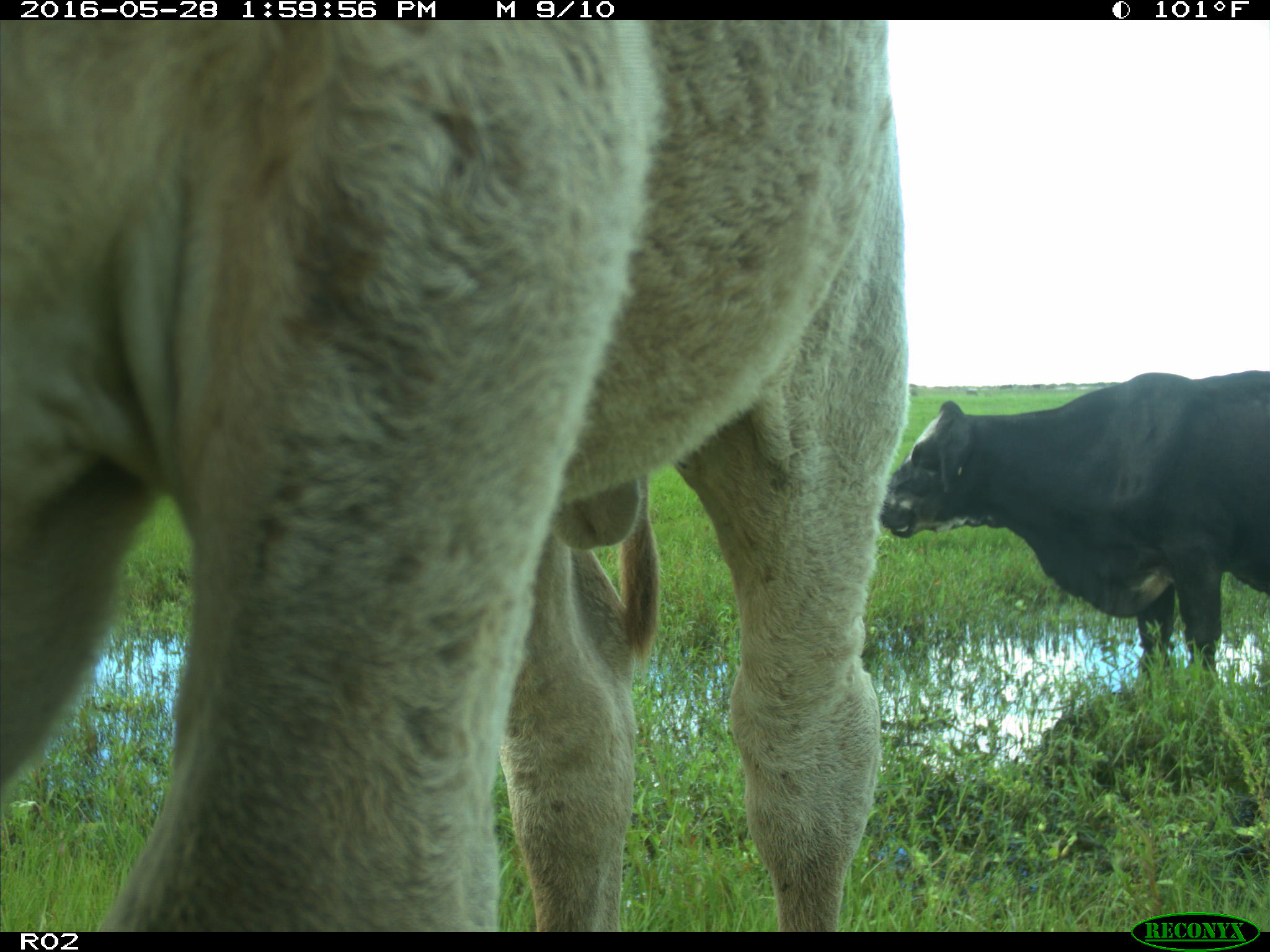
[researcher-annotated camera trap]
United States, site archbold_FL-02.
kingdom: Animalia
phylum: Chordata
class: Mammalia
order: Artiodactyla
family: Bovidae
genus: Bos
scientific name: Bos taurus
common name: domestic cow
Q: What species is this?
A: Bos taurus (domestic cow).